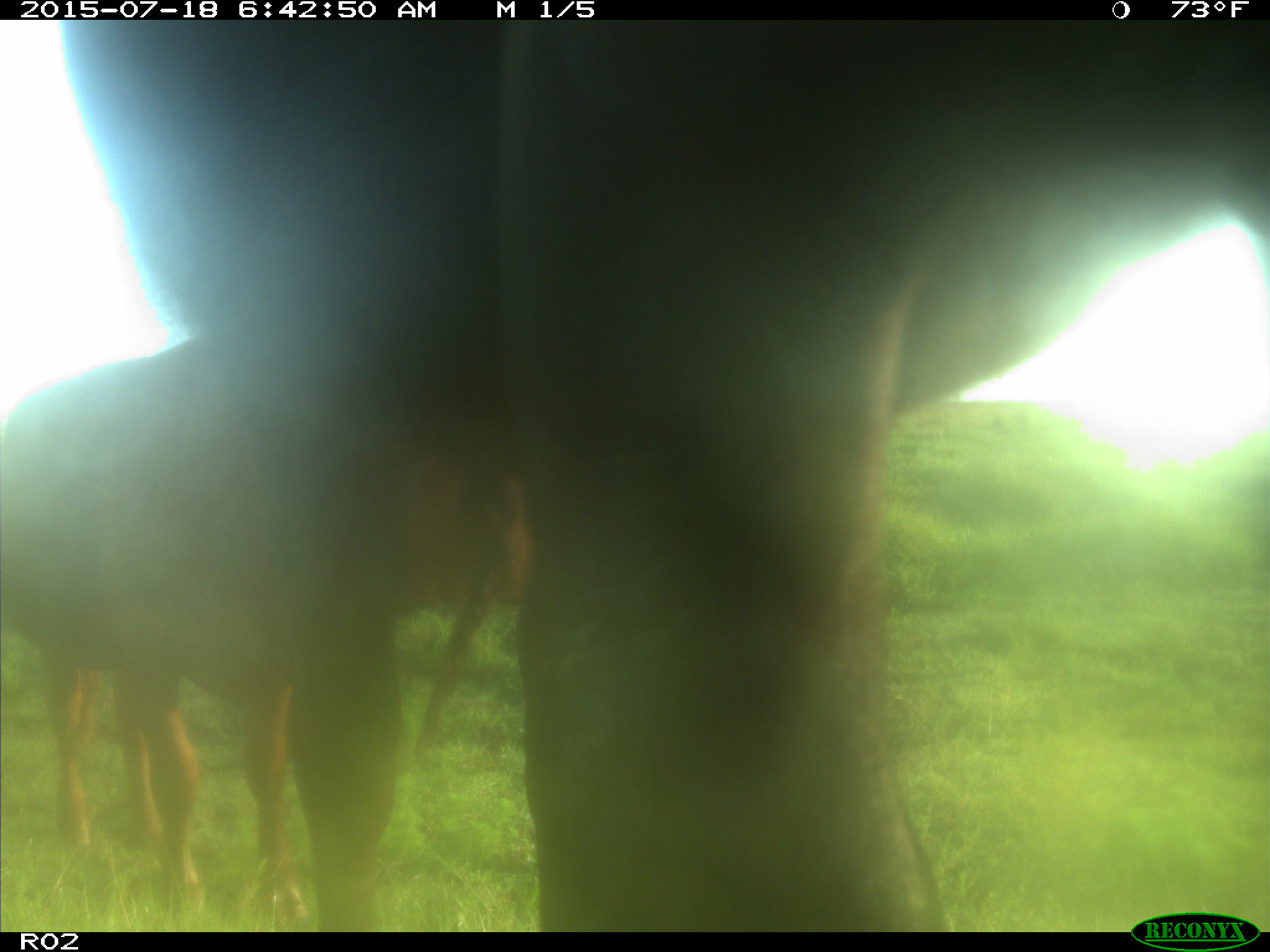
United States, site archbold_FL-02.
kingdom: Animalia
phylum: Chordata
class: Mammalia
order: Artiodactyla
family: Bovidae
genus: Bos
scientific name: Bos taurus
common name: domestic cow